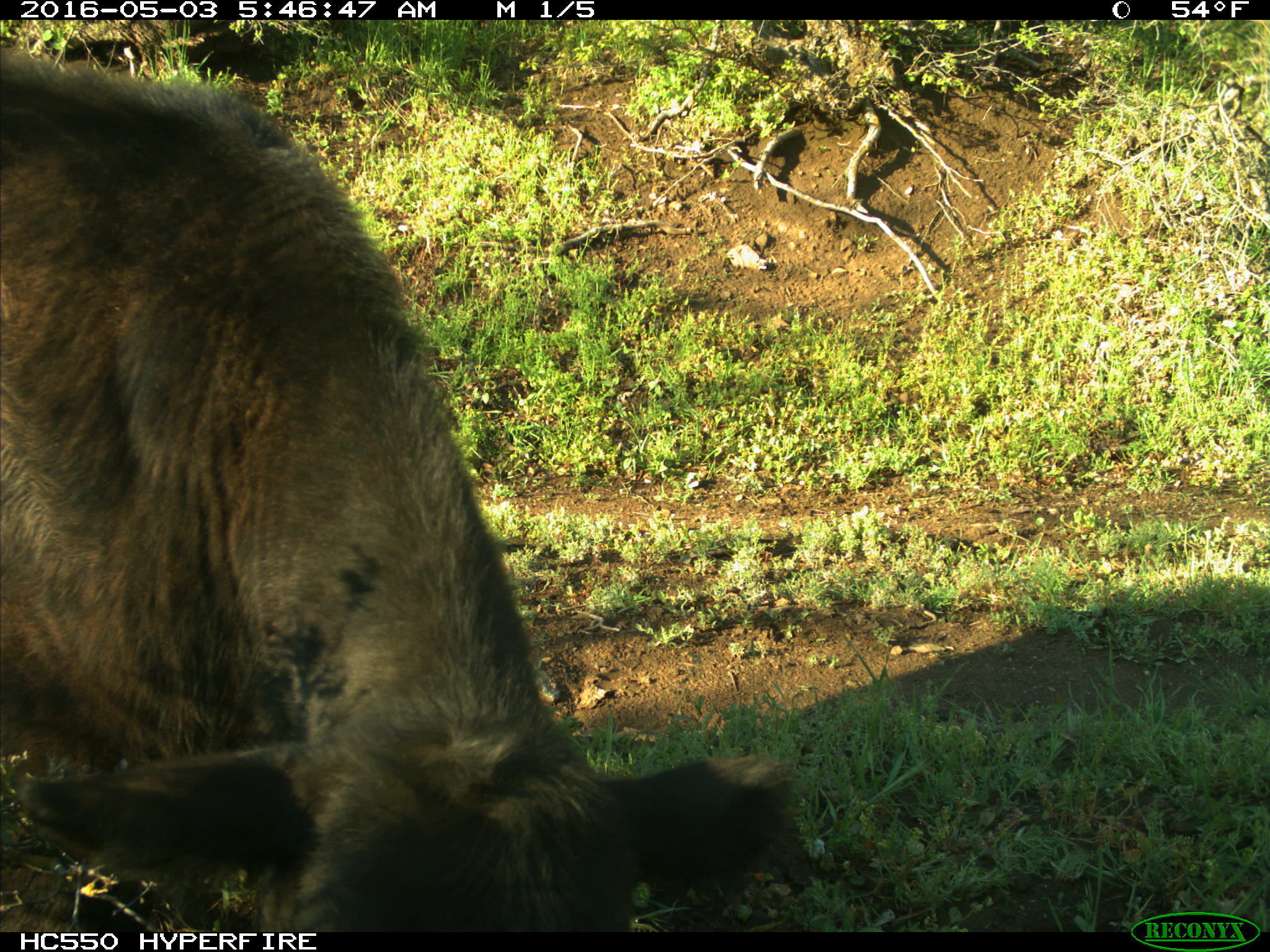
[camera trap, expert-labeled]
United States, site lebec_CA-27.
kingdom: Animalia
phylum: Chordata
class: Mammalia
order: Artiodactyla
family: Bovidae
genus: Bos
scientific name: Bos taurus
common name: domestic cow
Bos taurus (domestic cow).